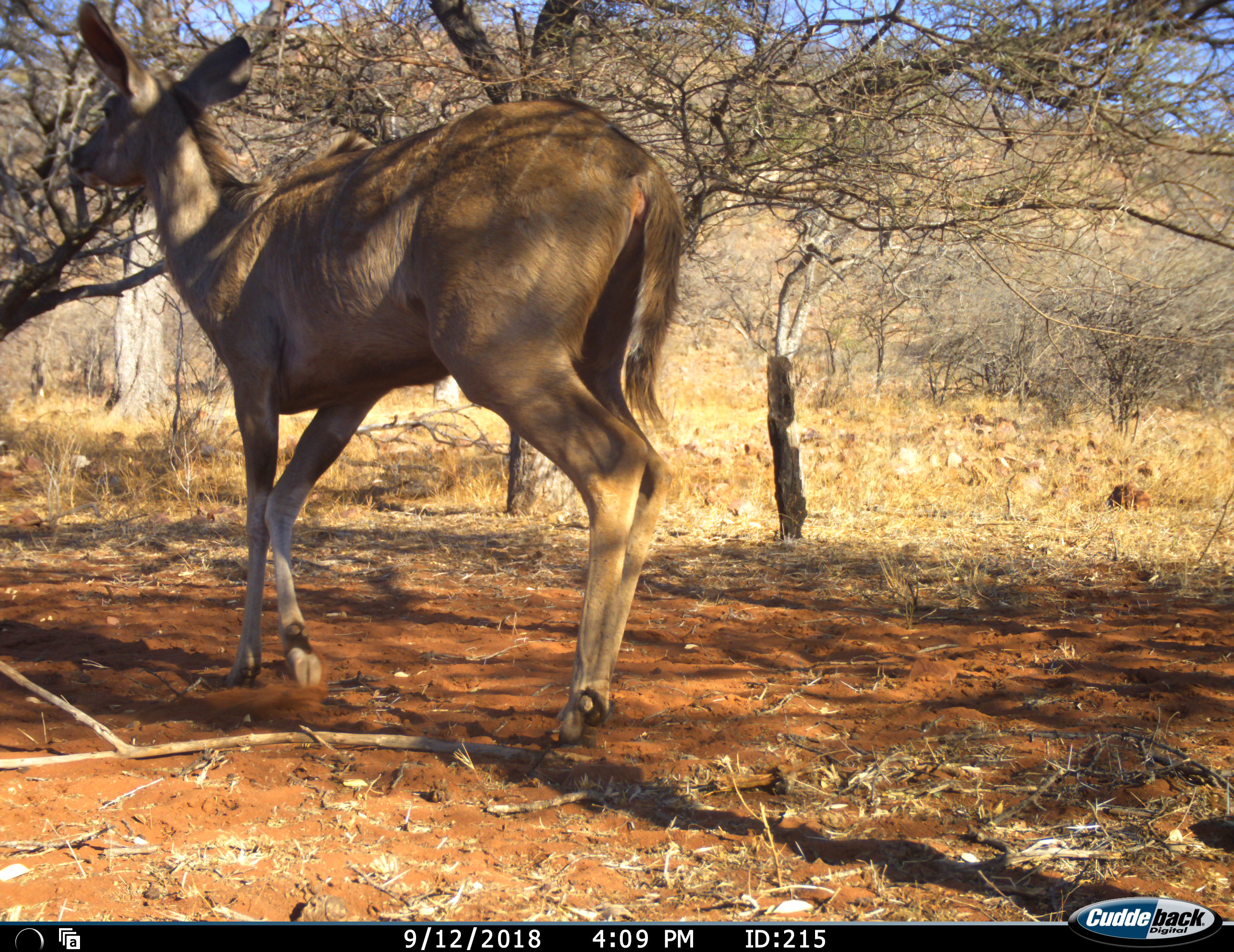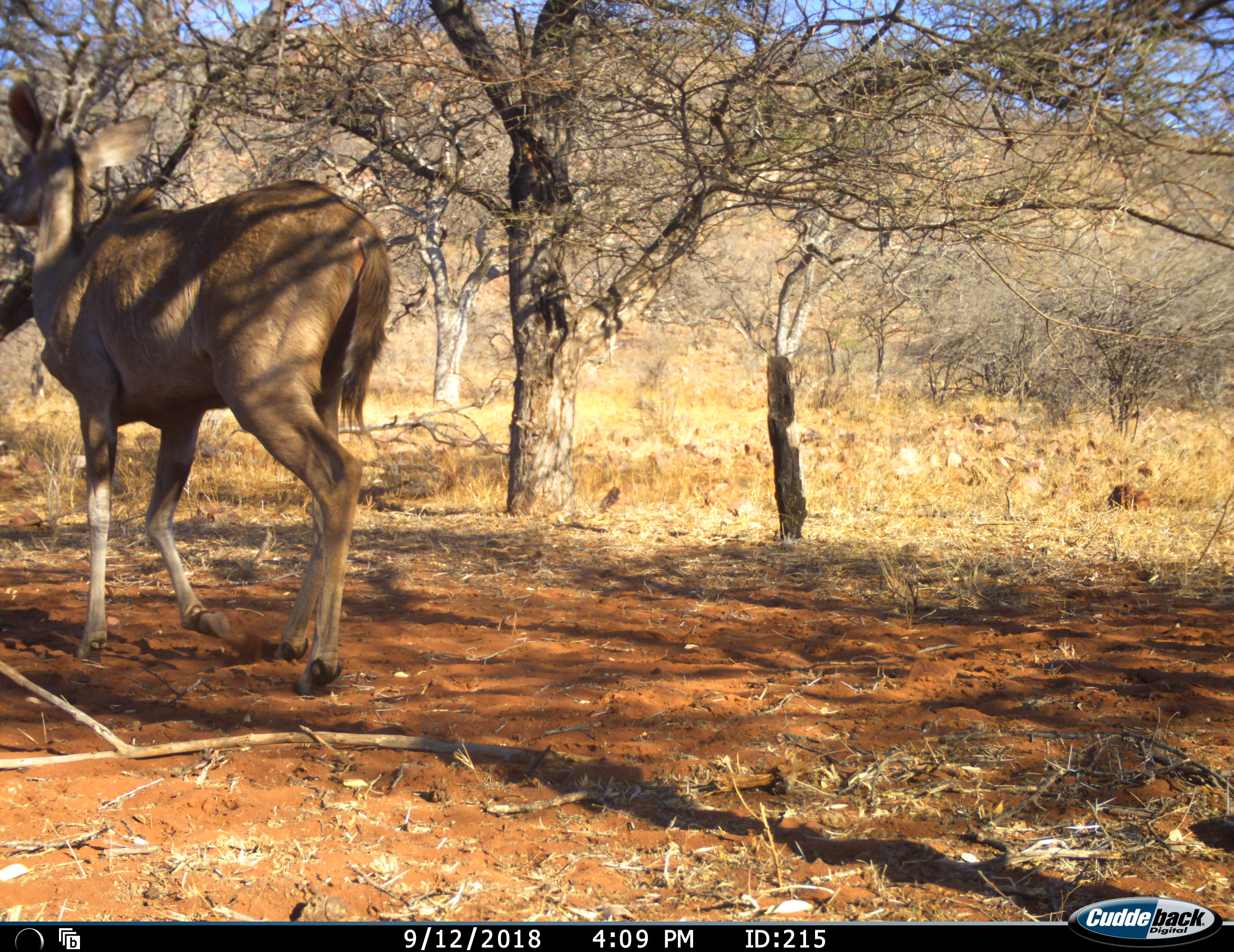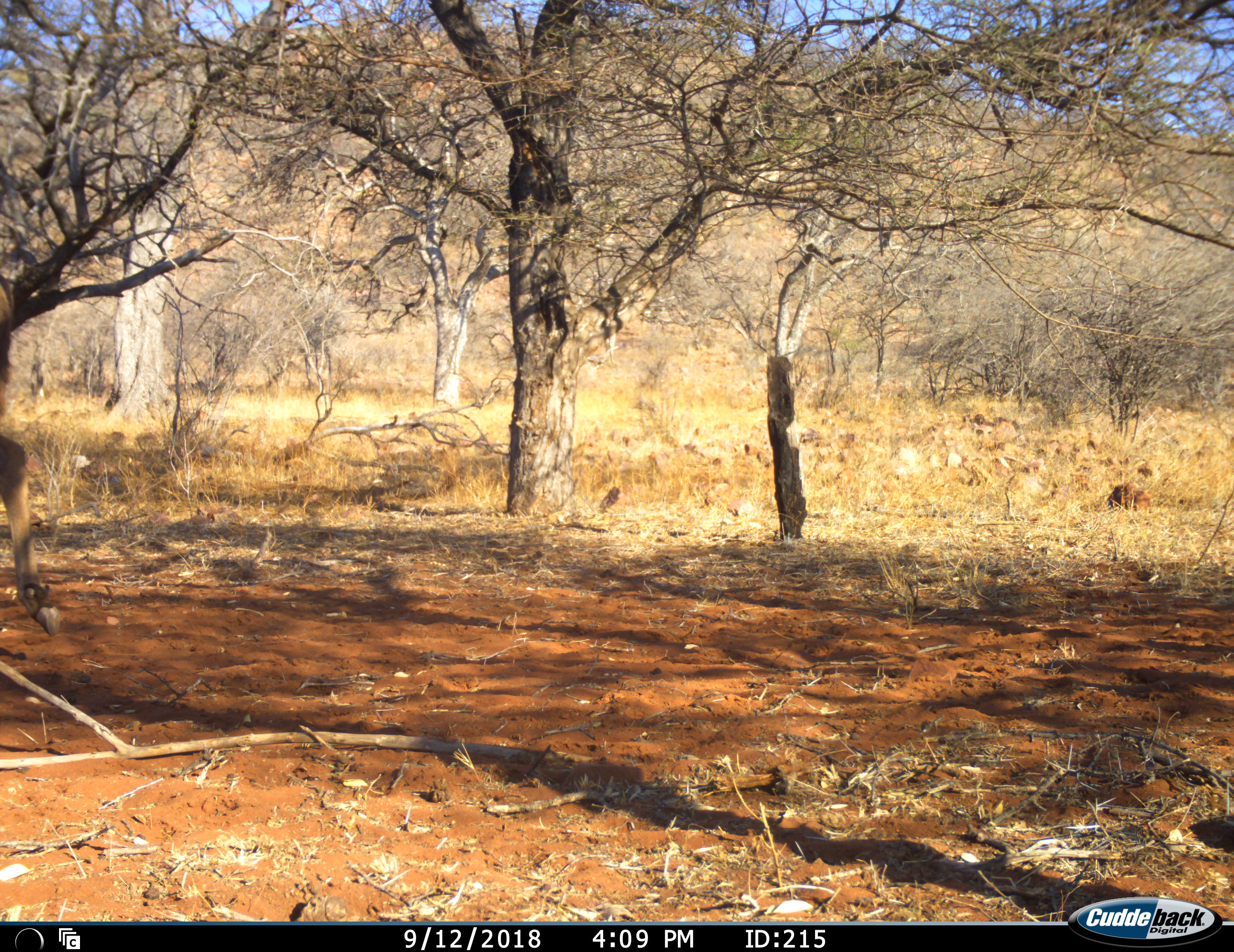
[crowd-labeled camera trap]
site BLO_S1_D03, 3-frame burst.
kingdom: Animalia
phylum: Chordata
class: Mammalia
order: Artiodactyla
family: Bovidae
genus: Tragelaphus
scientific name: Tragelaphus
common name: kudu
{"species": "kudu (Tragelaphus)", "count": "1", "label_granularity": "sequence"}